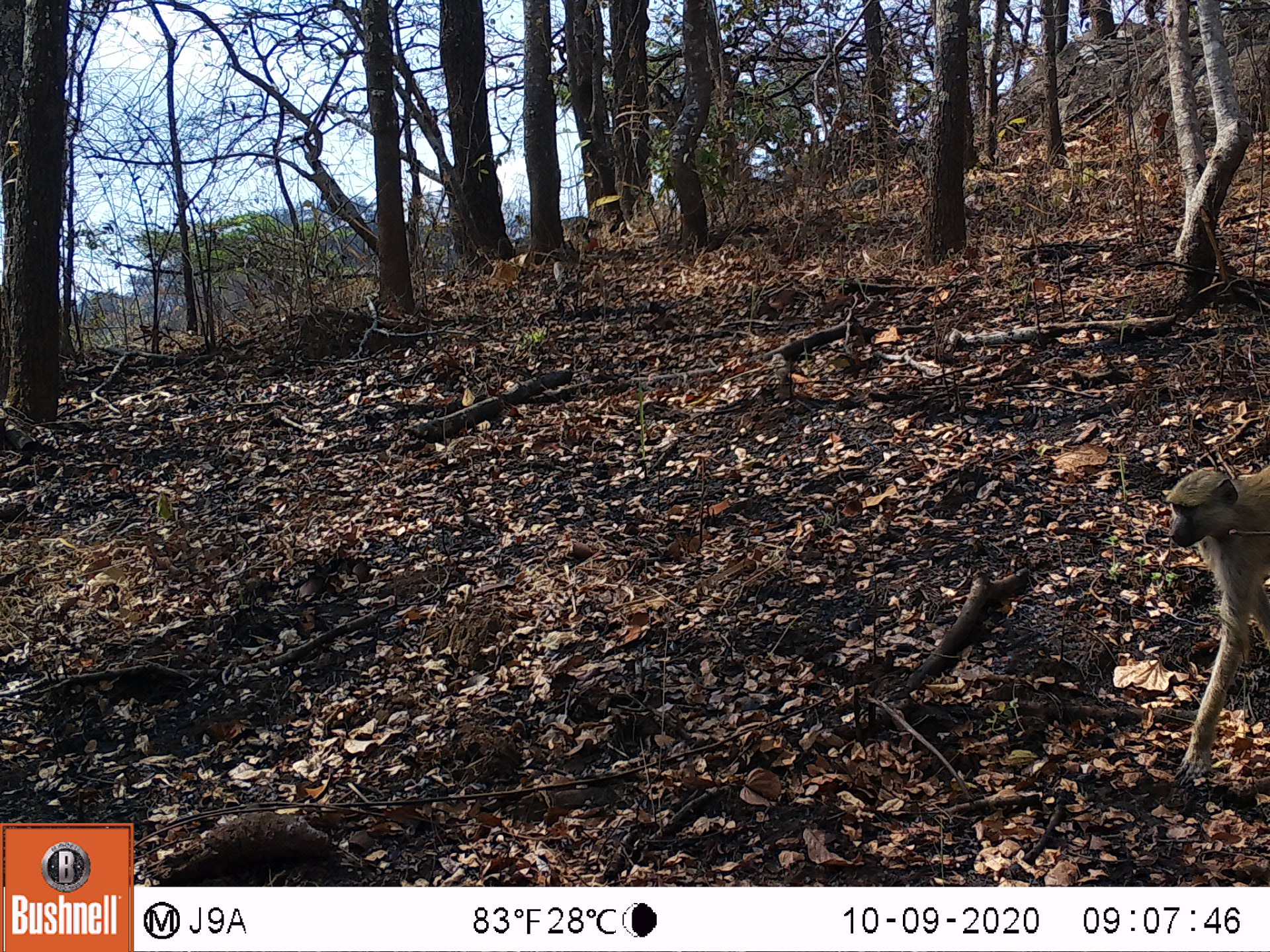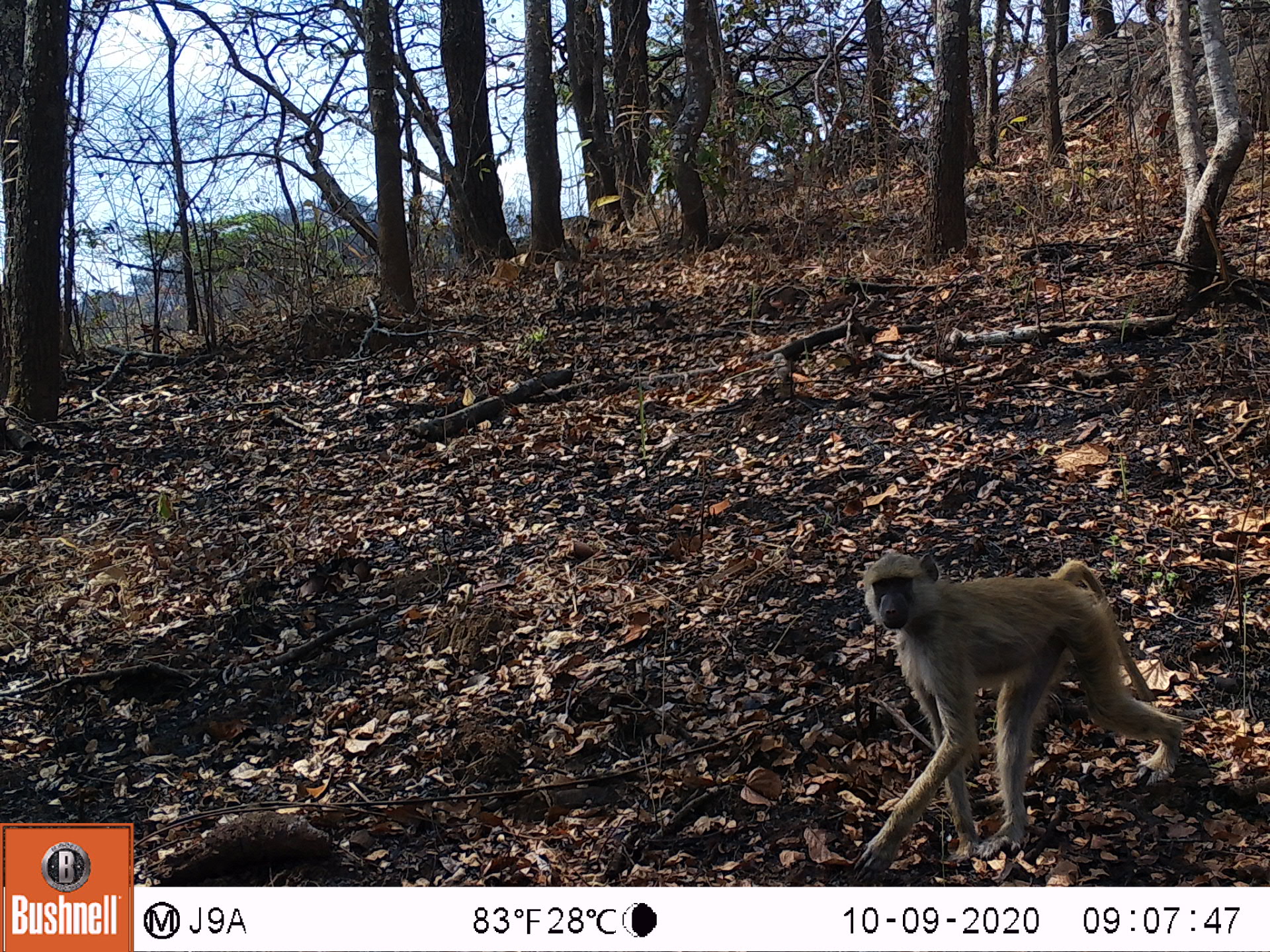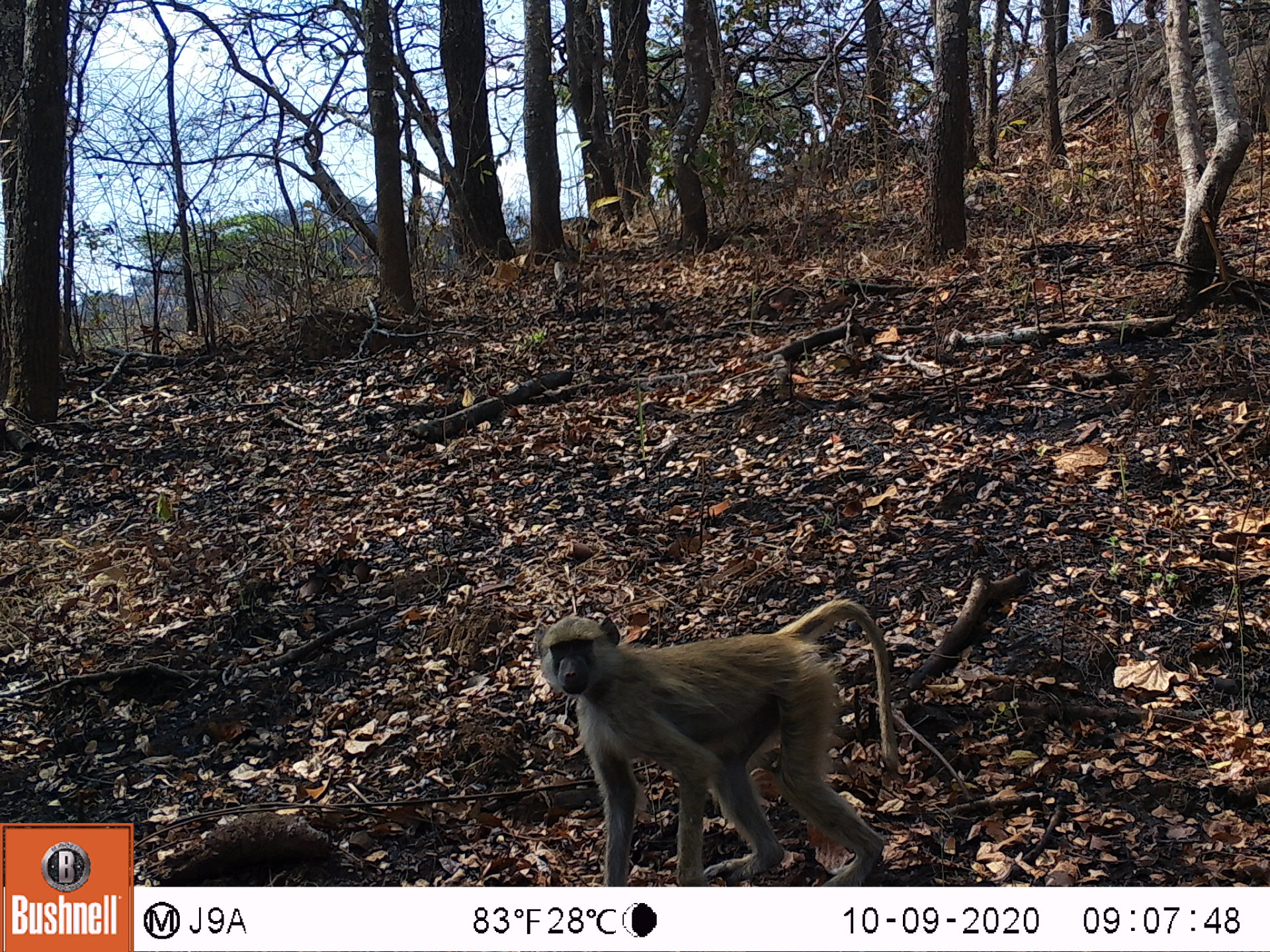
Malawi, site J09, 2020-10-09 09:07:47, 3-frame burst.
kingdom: Animalia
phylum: Chordata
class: Mammalia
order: Primates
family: Cercopithecidae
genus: Papio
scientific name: Papio cynocephalus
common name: yellow baboon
Yellow baboon (Papio cynocephalus), count 1.